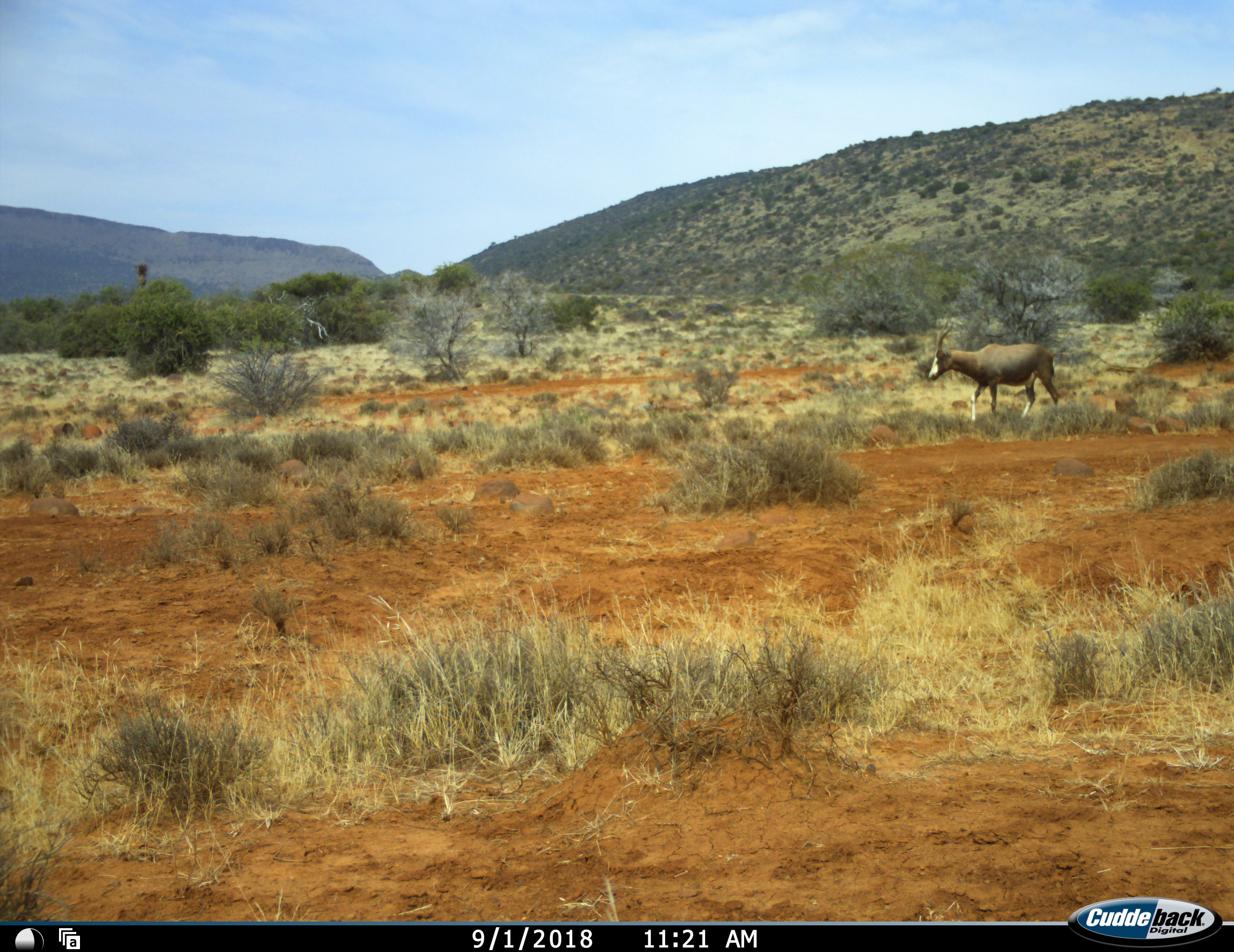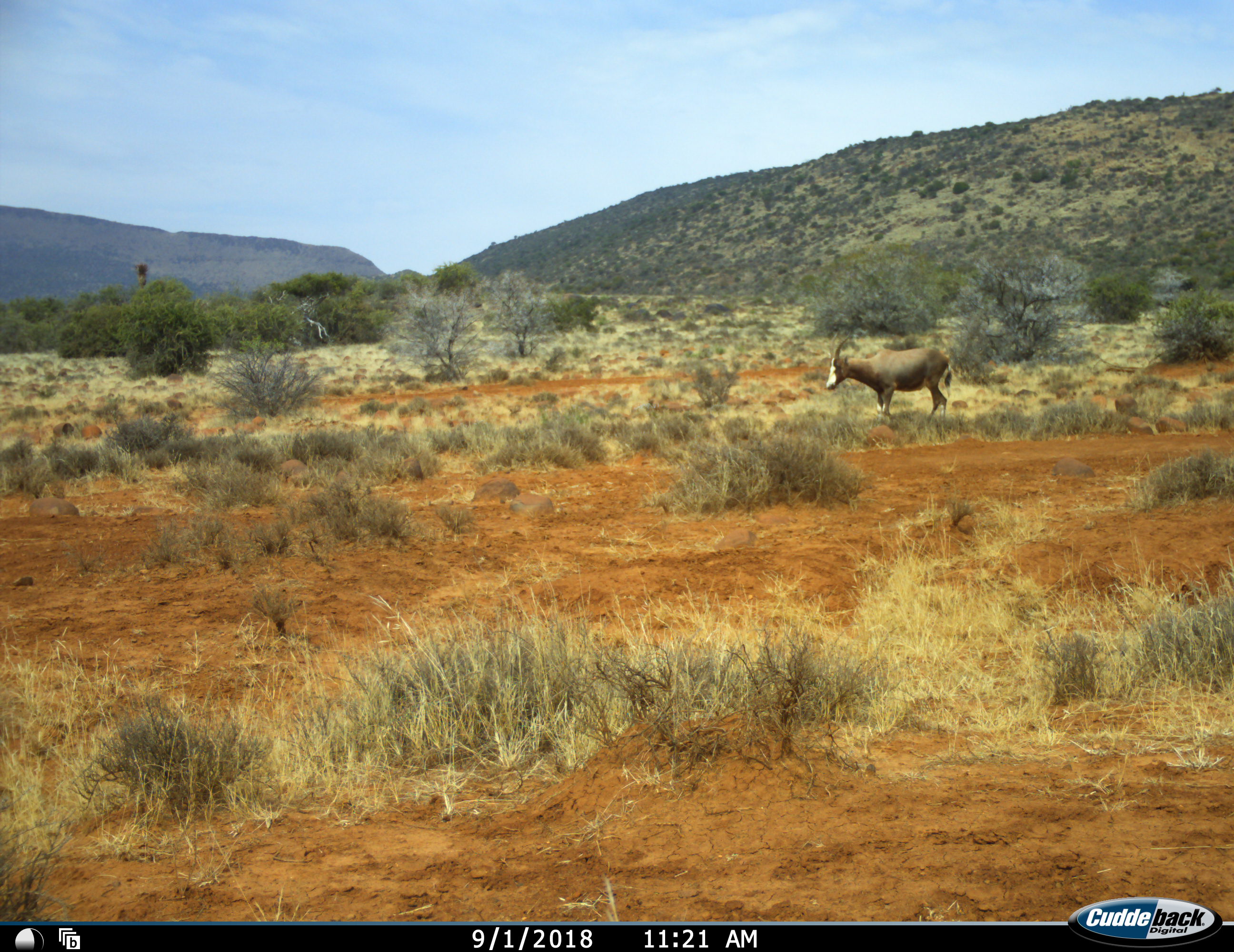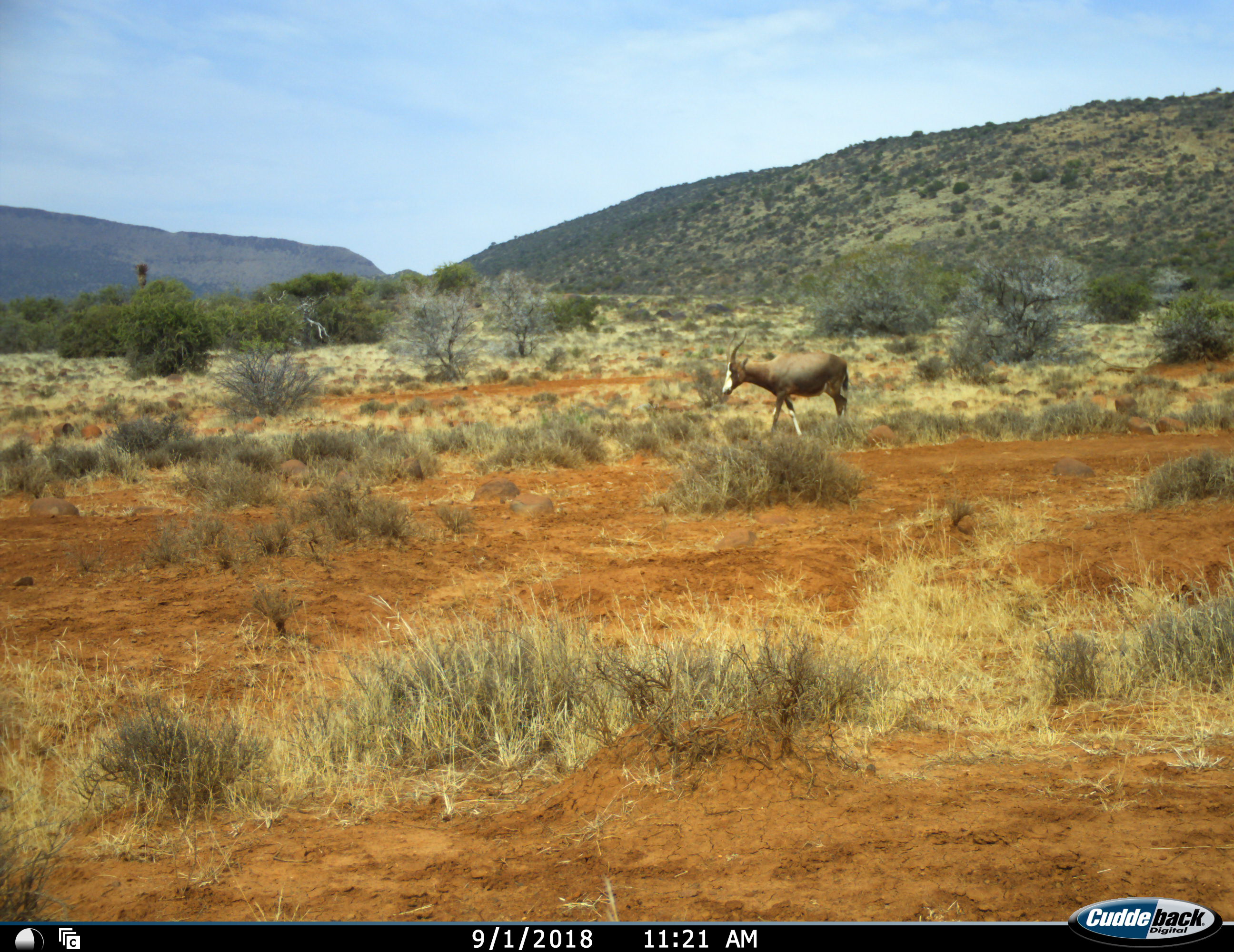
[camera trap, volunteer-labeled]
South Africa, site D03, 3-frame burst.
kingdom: Animalia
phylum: Chordata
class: Mammalia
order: Artiodactyla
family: Bovidae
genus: Damaliscus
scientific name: Damaliscus pygargus phillipsi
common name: blesbok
Blesbok (Damaliscus pygargus phillipsi), count 1. Behavior (volunteer vote fractions): standing 18%, resting 0%, moving 91%, interacting 0%. Young present (vote fraction): 0%. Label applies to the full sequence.